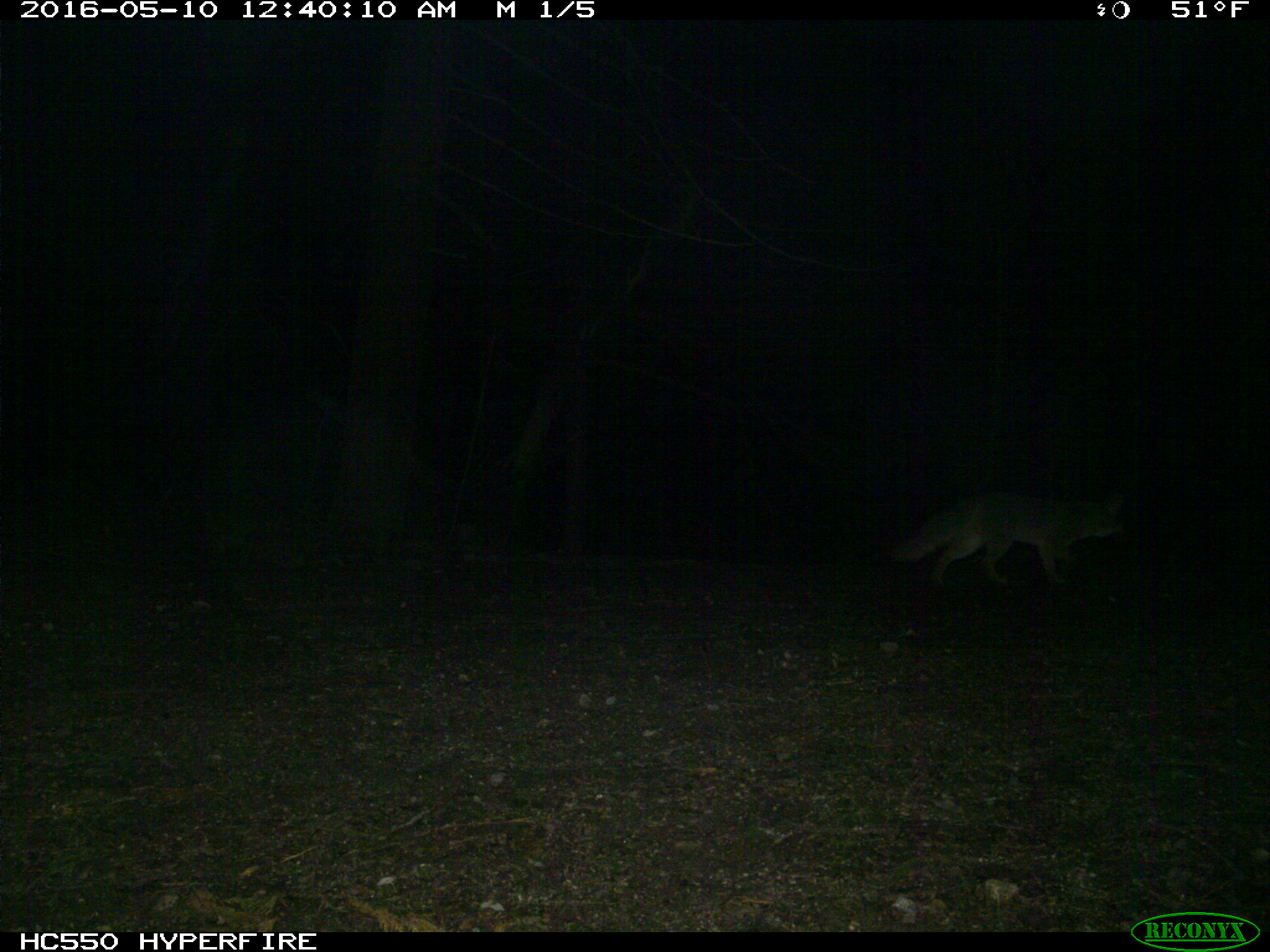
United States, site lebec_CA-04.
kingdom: Animalia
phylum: Chordata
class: Mammalia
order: Carnivora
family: Canidae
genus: Urocyon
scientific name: Urocyon cinereoargenteus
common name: gray fox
Urocyon cinereoargenteus (gray fox).